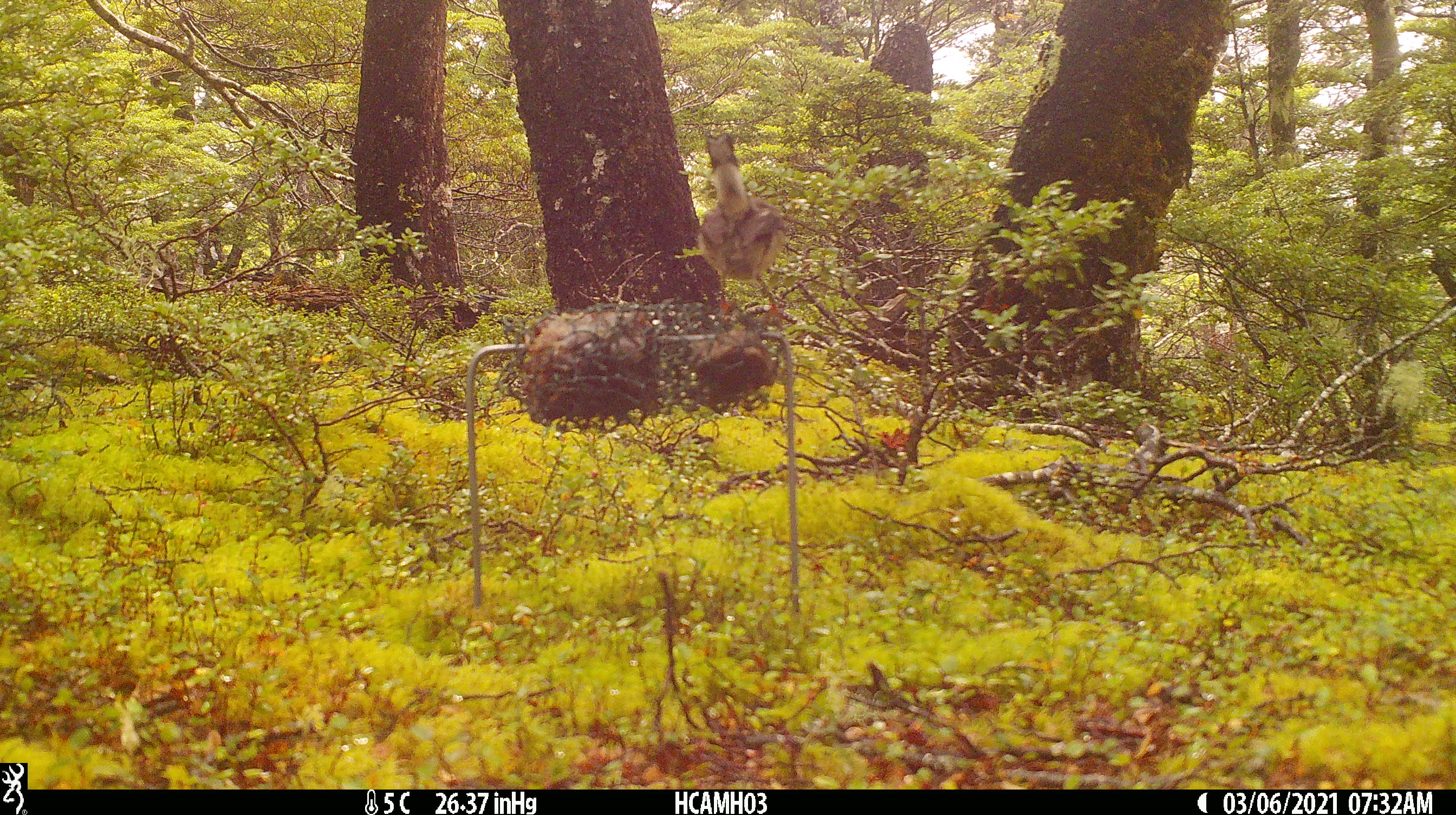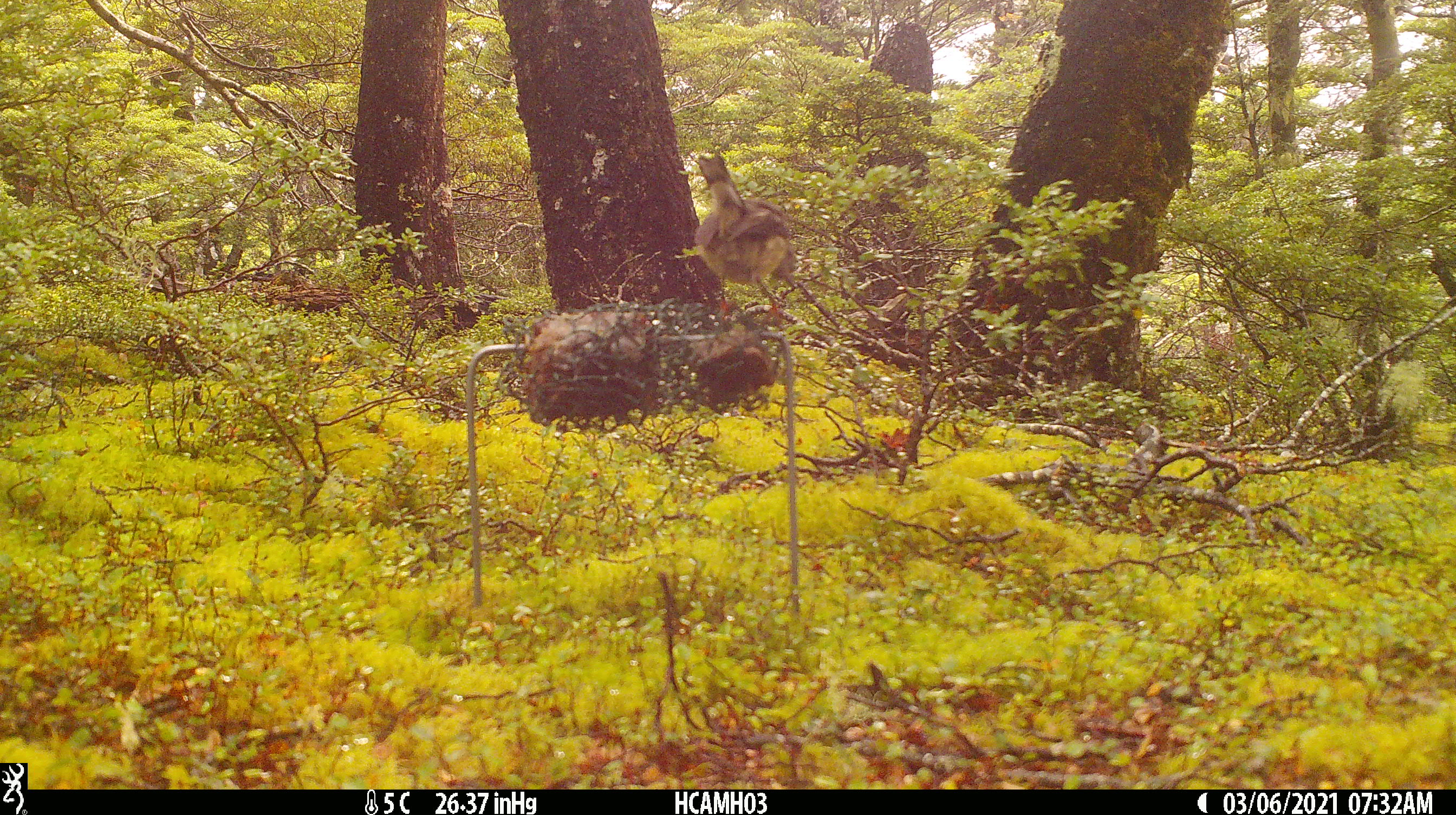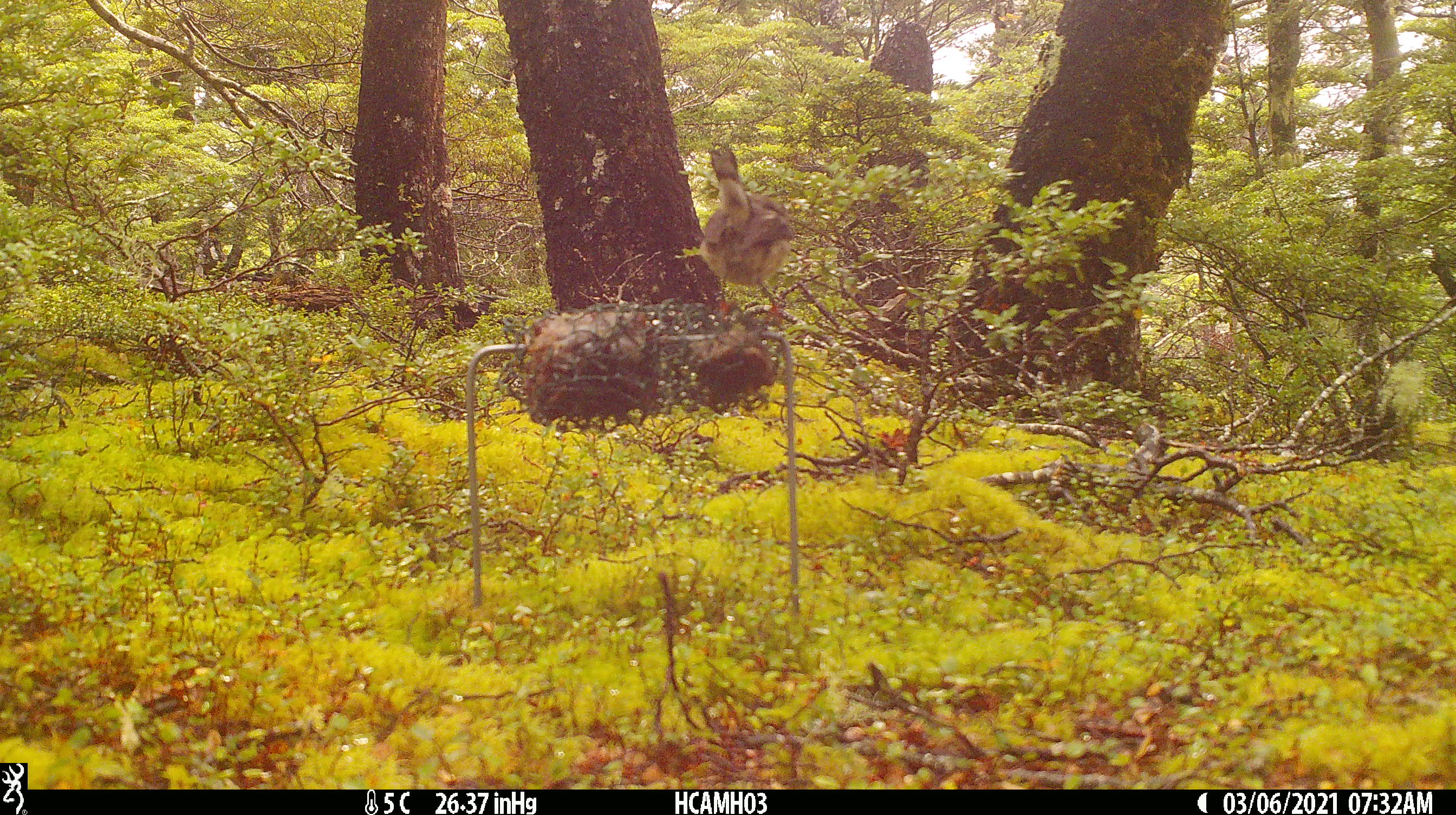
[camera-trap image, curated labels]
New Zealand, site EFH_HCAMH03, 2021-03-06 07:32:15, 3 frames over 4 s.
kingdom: Animalia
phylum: Chordata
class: Aves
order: Passeriformes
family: Petroicidae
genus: Petroica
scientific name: Petroica macrocephala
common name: tomtit